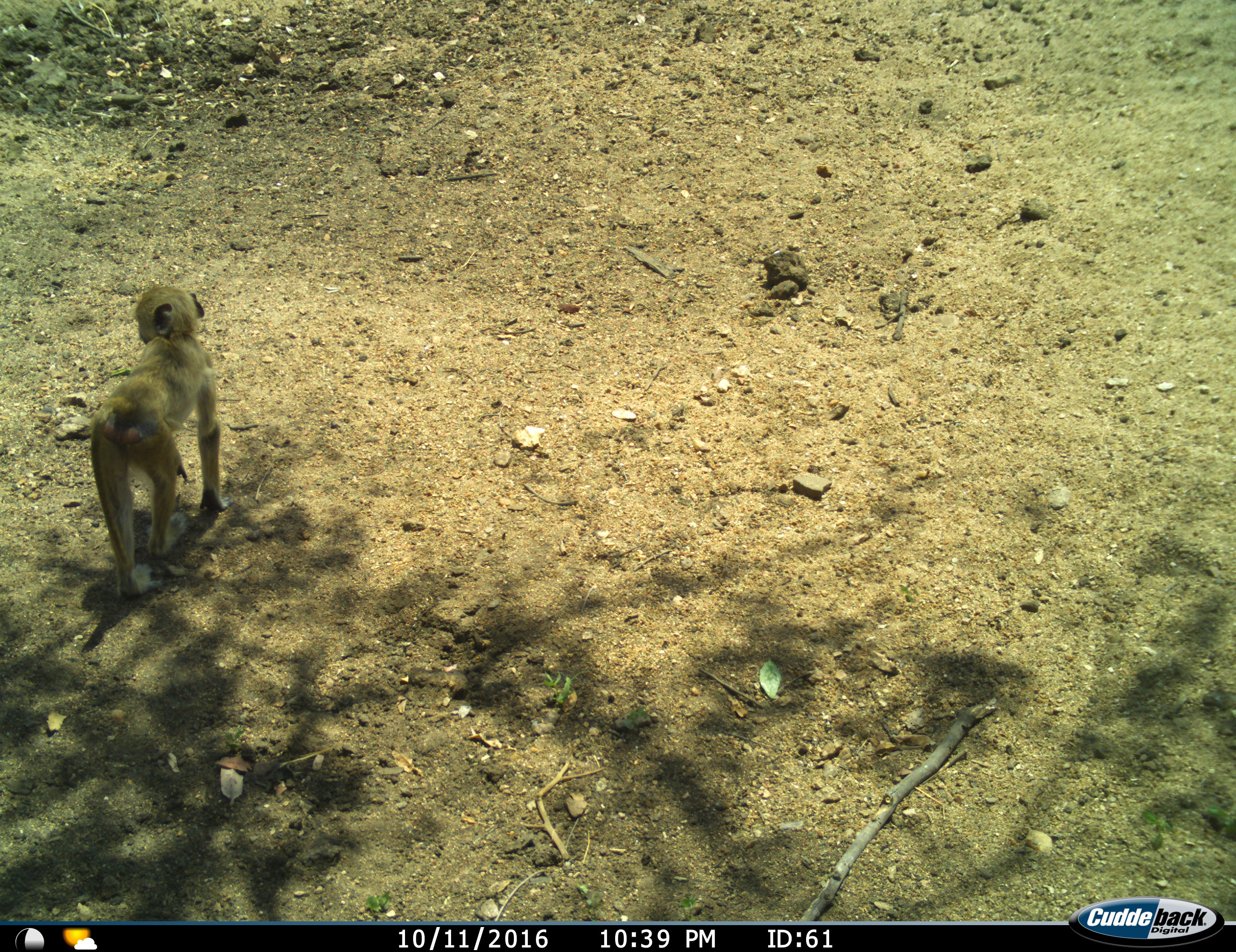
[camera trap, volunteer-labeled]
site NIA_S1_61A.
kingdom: Animalia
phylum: Chordata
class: Mammalia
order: Primates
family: Cercopithecidae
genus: Papio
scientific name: Papio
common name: baboon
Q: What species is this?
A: Baboon (Papio).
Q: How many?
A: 1.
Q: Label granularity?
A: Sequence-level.